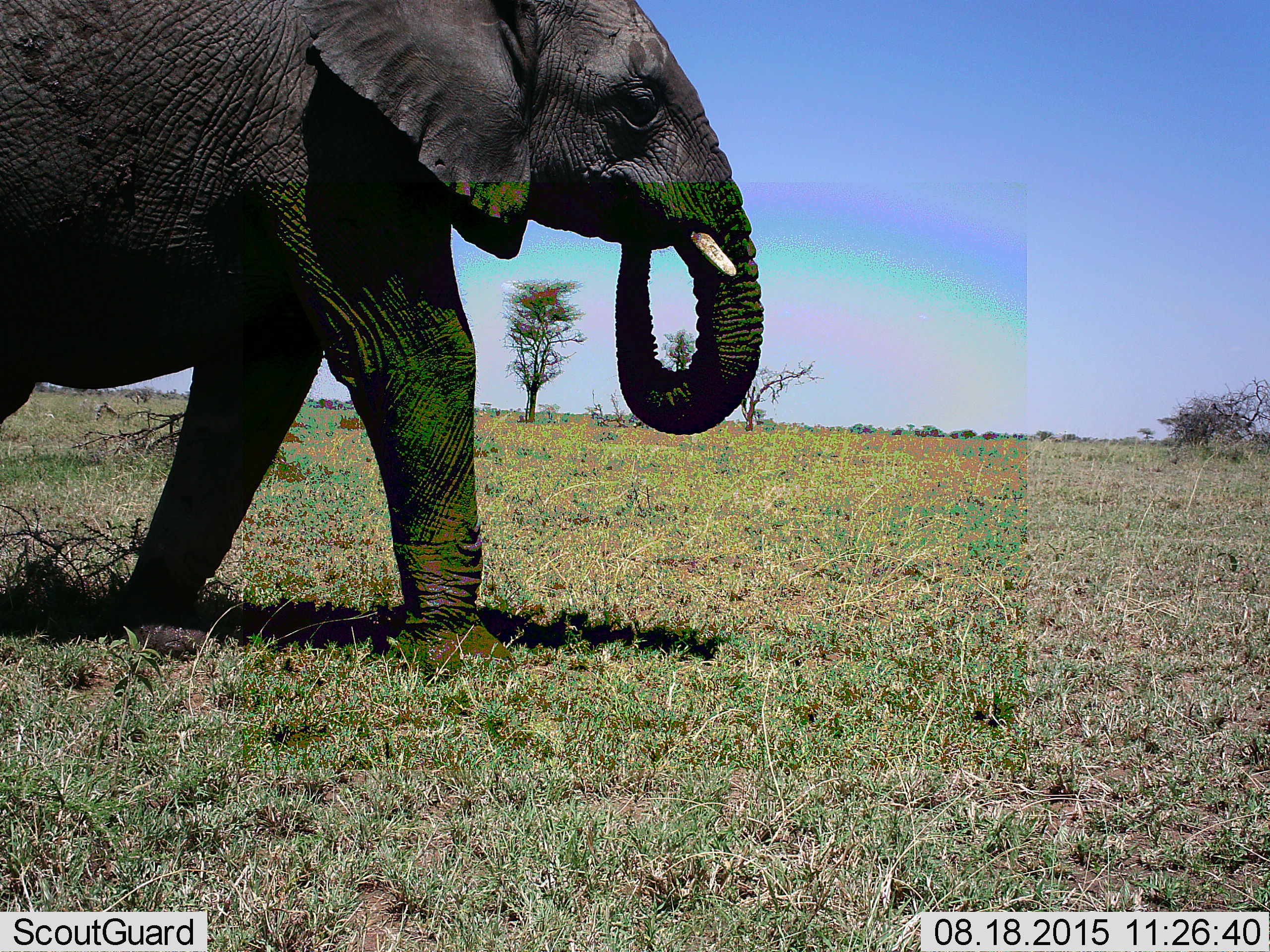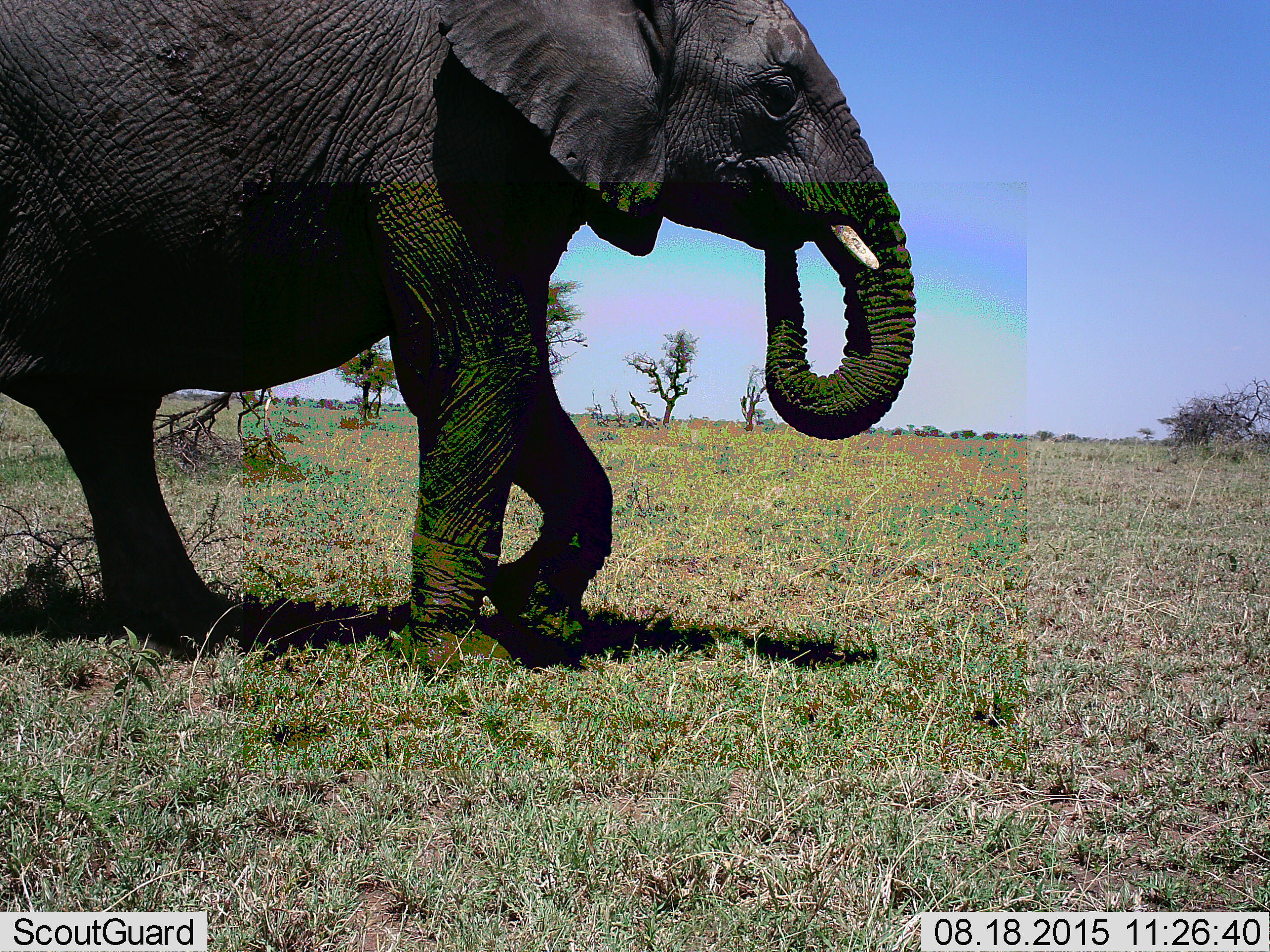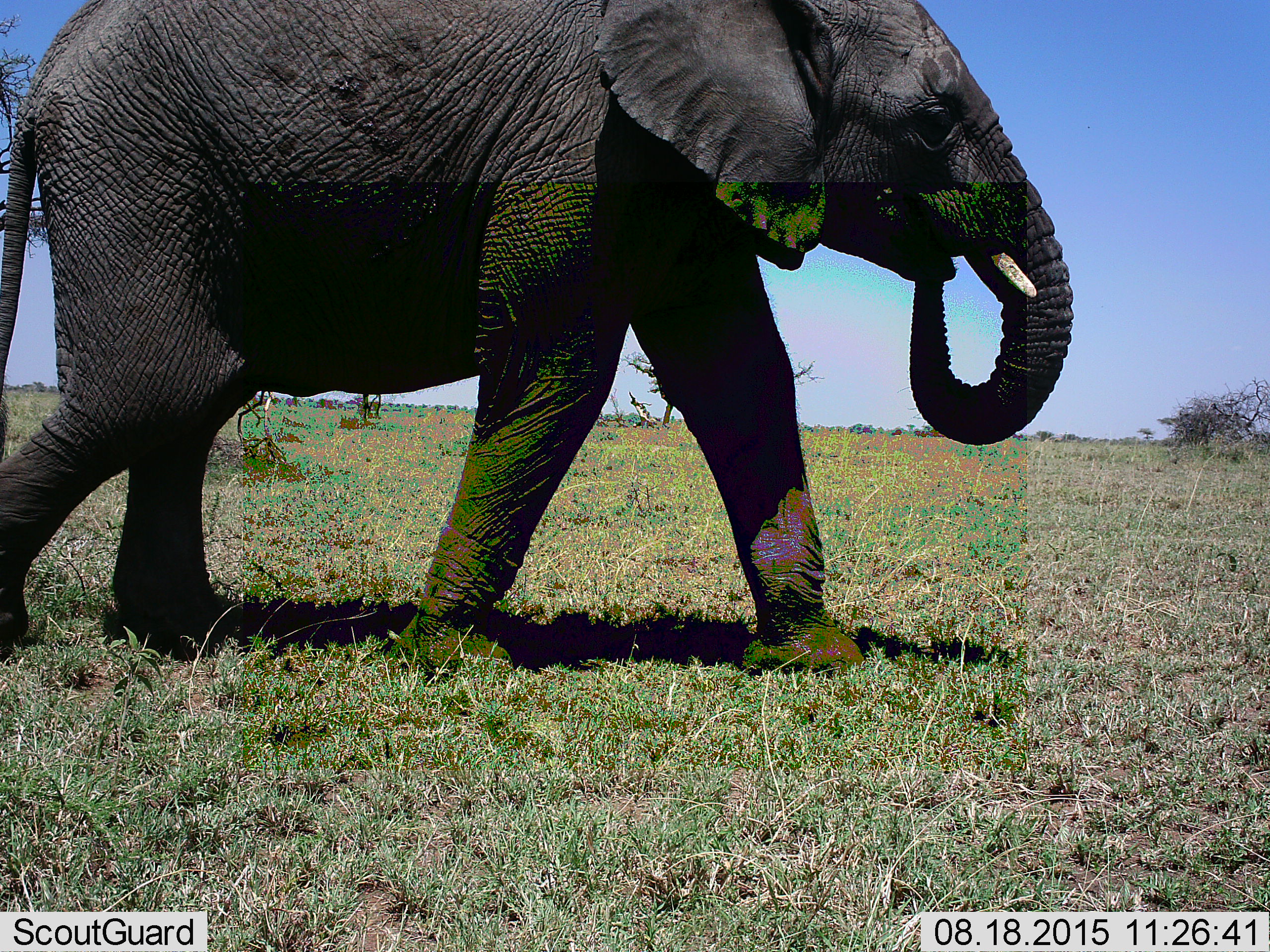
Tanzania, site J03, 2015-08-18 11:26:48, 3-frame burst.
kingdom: Animalia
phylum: Chordata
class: Mammalia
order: Proboscidea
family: Elephantidae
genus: Loxodonta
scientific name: Loxodonta africana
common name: african bush elephant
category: elephant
Elephant (african bush elephant) (Loxodonta africana), count 1. Behavior (volunteer vote fractions): standing 11%, resting 0%, moving 89%, interacting 0%. Young present (vote fraction): 0%. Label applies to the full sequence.